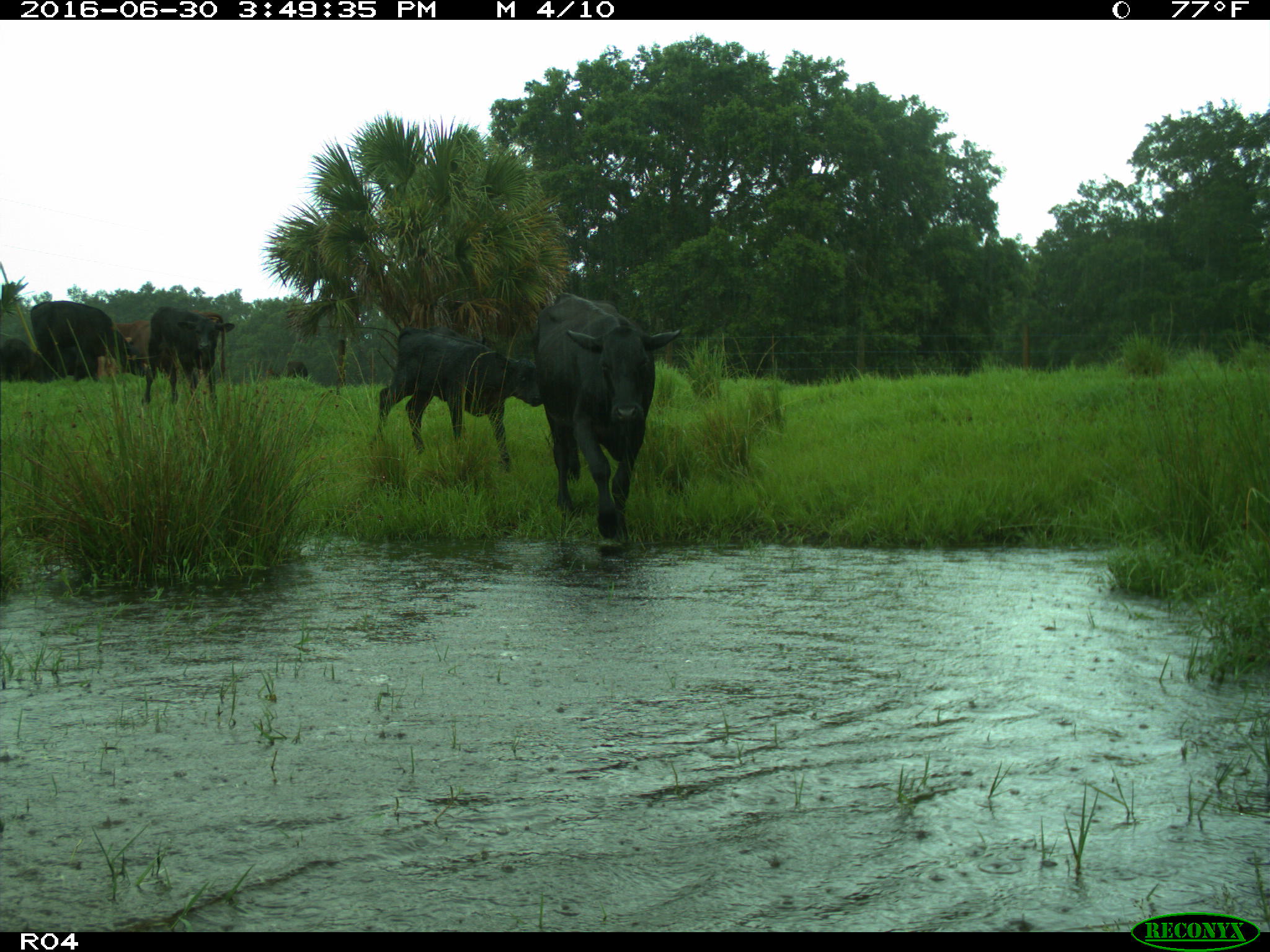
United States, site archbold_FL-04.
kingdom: Animalia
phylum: Chordata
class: Mammalia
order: Artiodactyla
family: Bovidae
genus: Bos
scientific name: Bos taurus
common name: domestic cow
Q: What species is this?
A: Bos taurus (domestic cow).